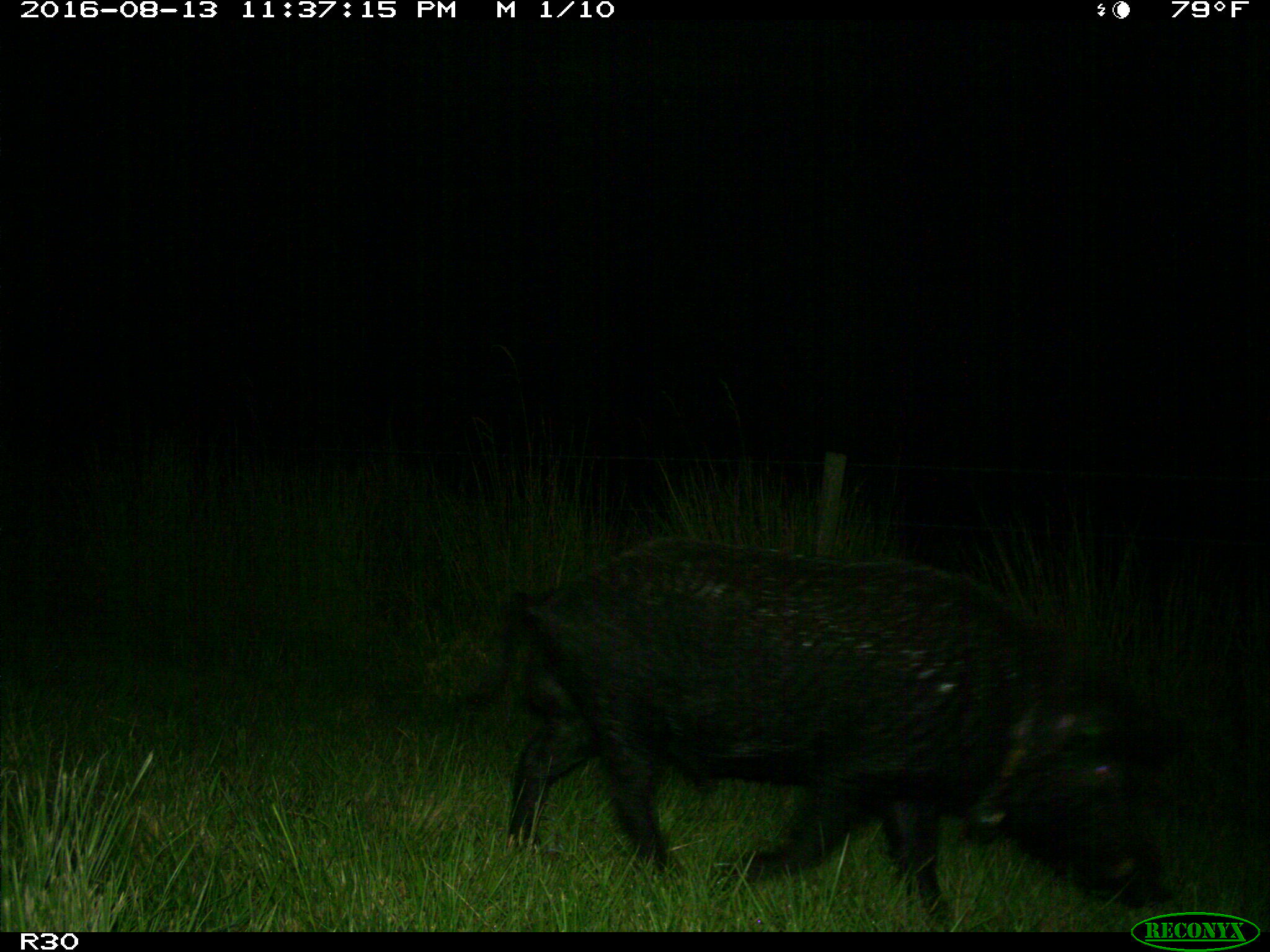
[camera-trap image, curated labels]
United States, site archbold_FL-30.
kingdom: Animalia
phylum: Chordata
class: Mammalia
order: Artiodactyla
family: Suidae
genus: Sus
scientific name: Sus scrofa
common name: wild boar